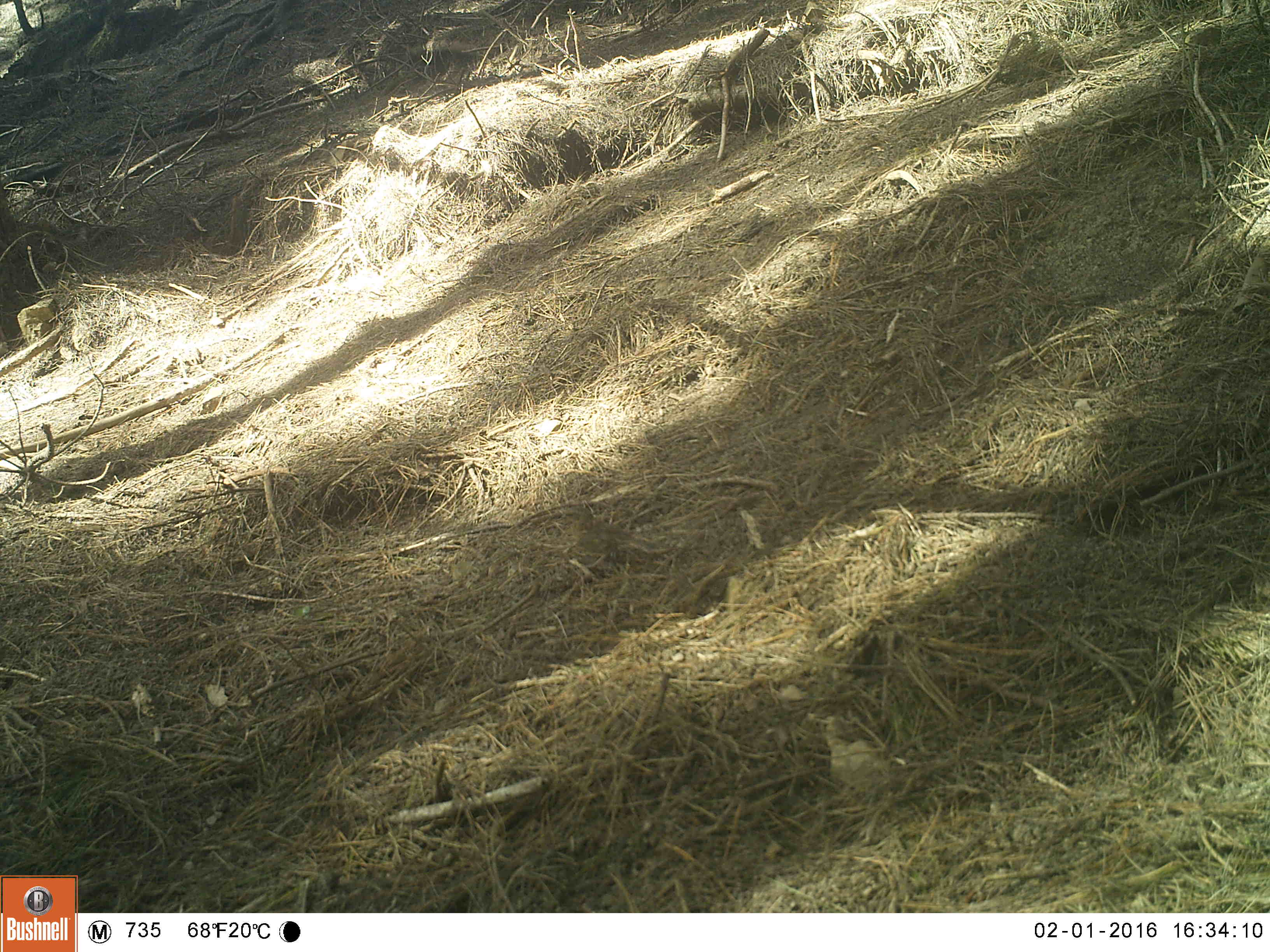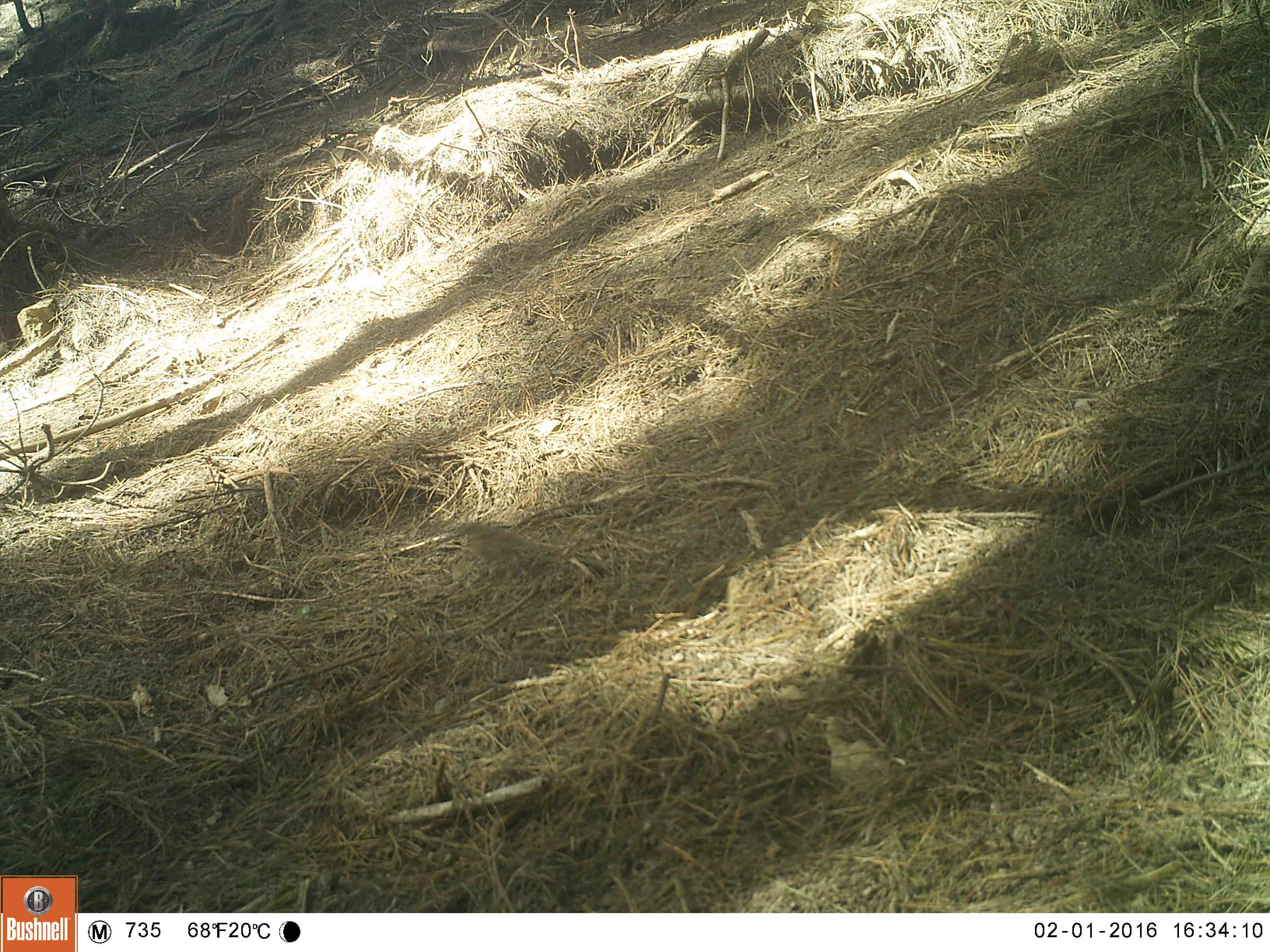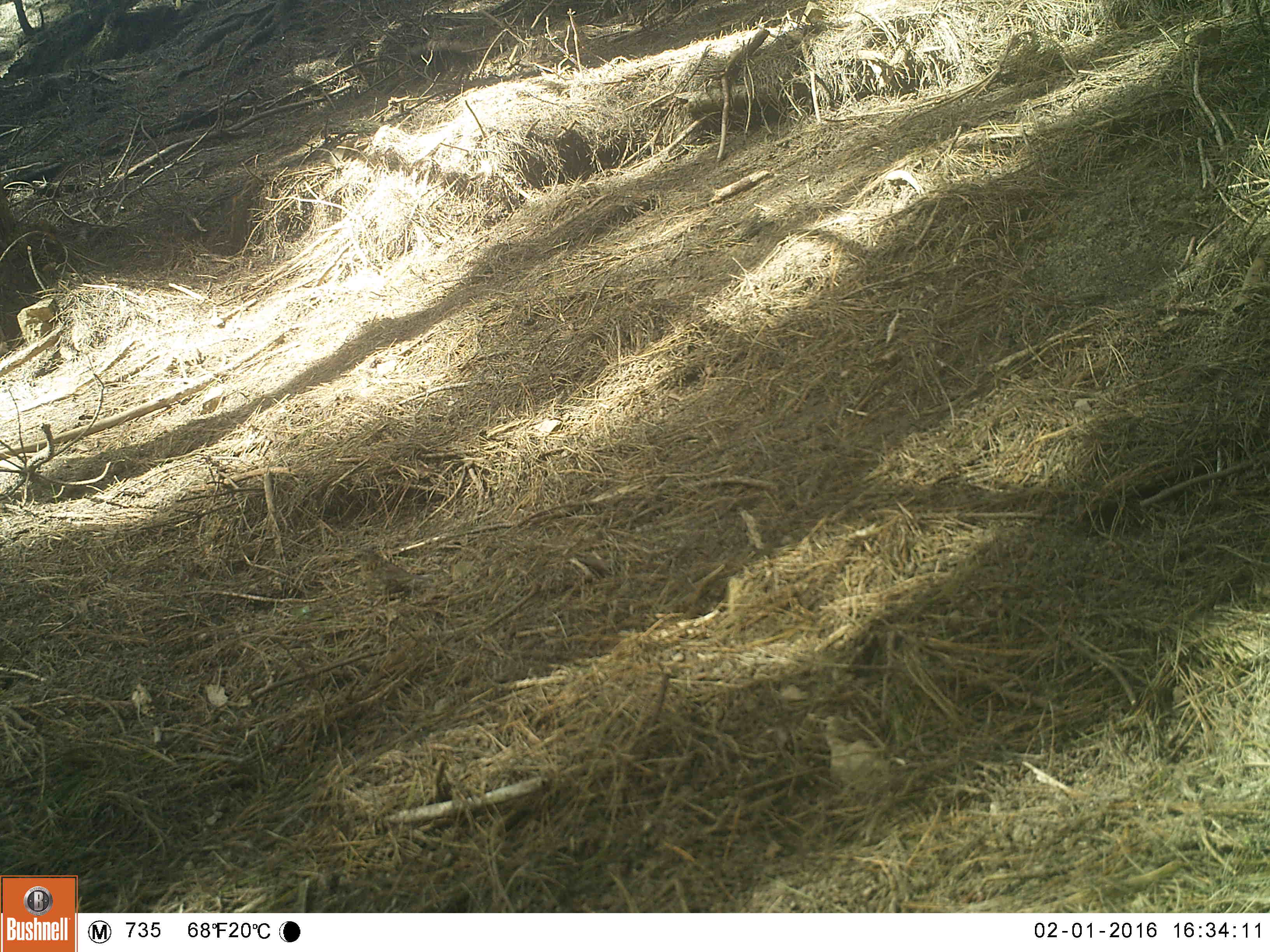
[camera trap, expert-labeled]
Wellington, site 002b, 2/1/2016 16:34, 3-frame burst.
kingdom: Animalia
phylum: Chordata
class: Aves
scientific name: Aves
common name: bird